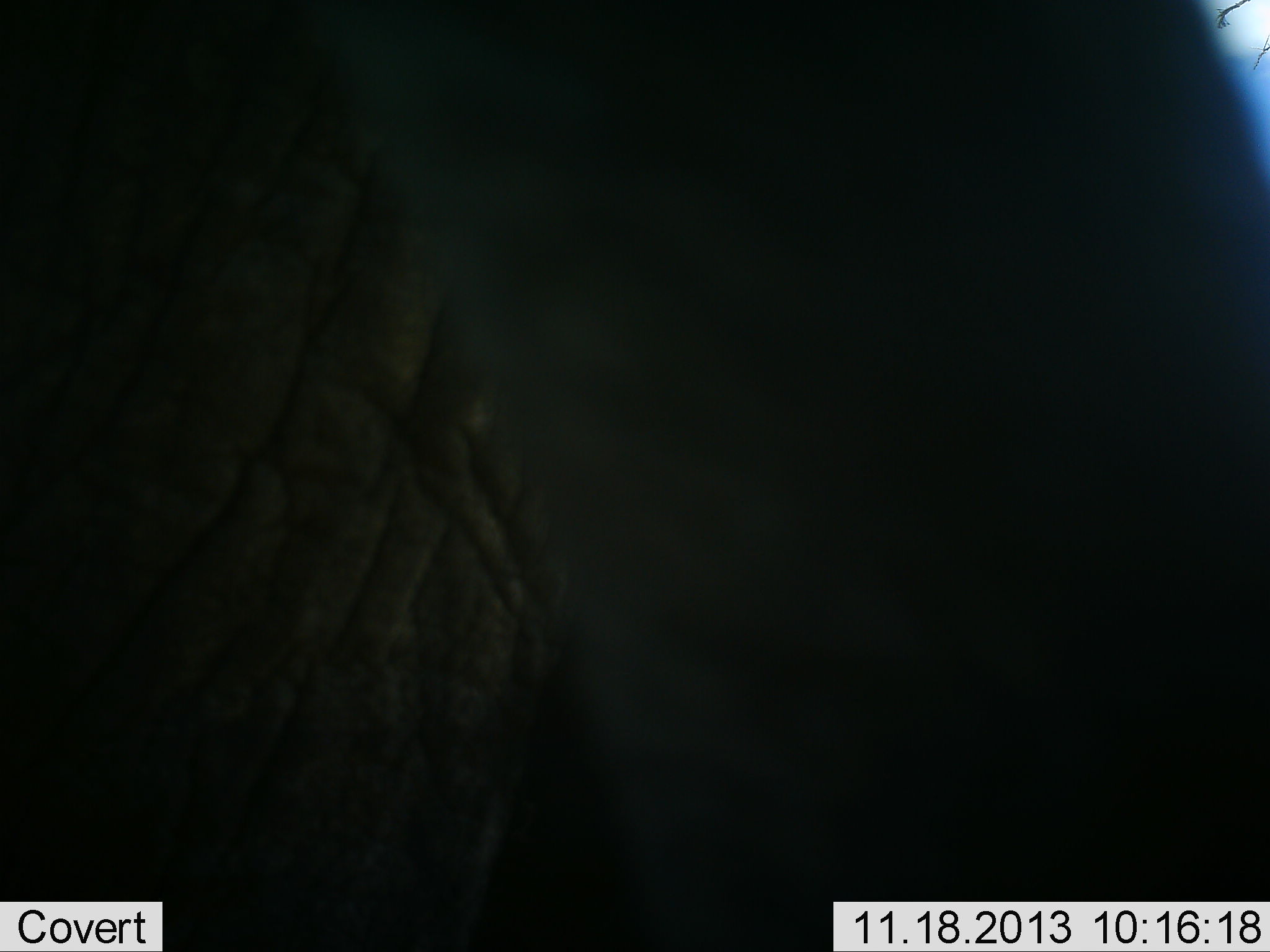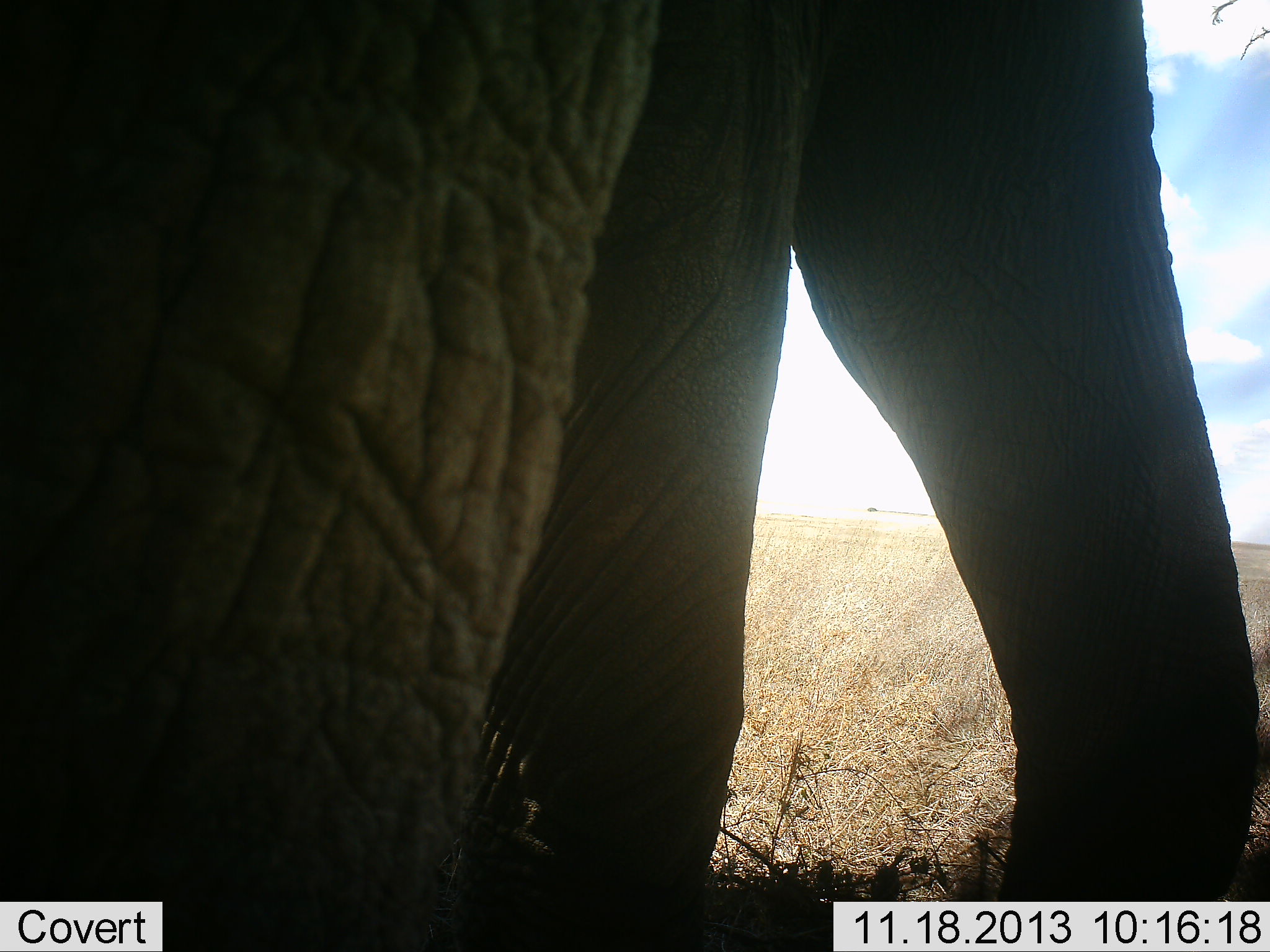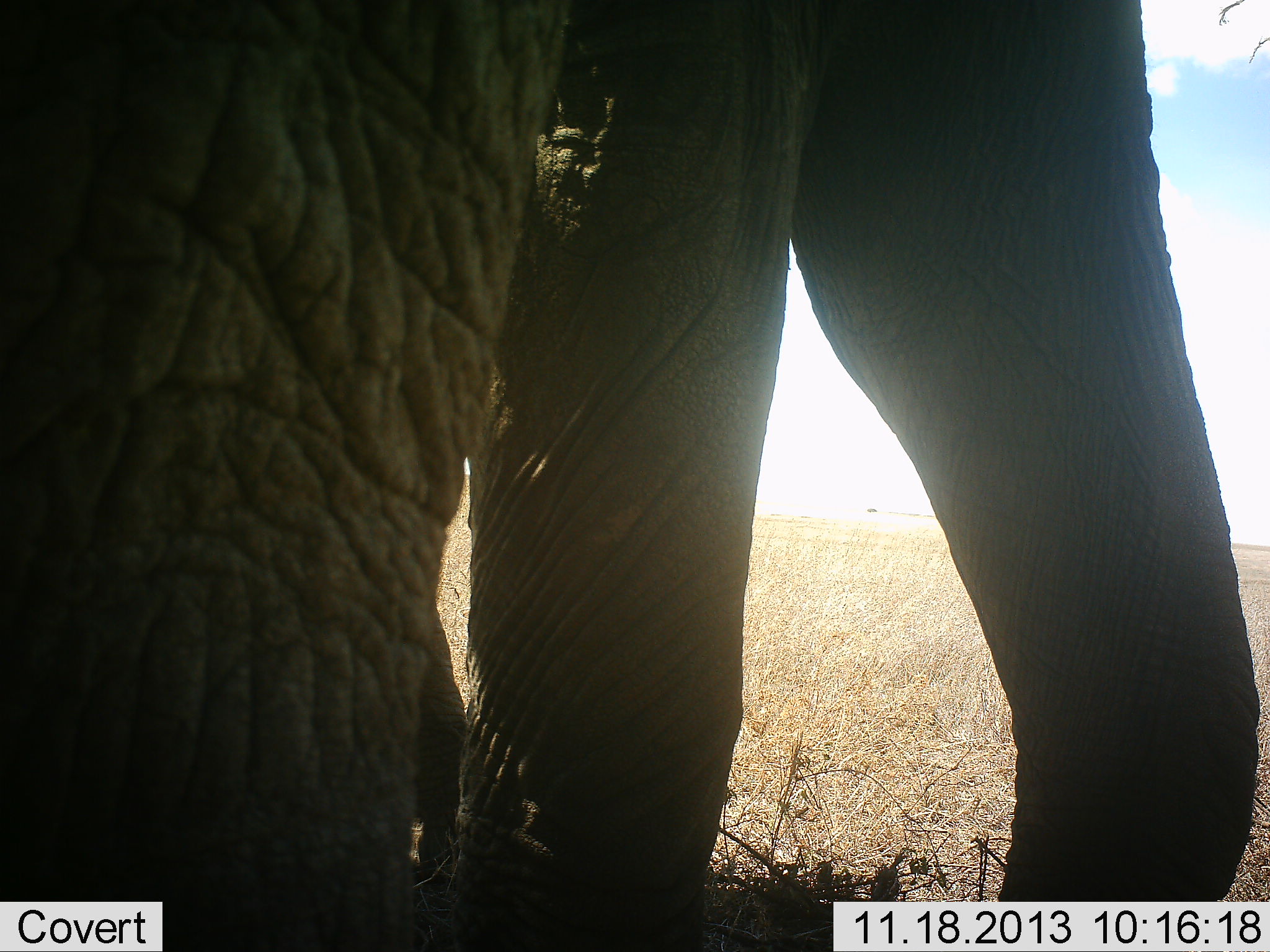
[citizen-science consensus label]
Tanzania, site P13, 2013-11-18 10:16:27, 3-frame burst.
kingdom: Animalia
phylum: Chordata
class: Mammalia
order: Proboscidea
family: Elephantidae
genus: Loxodonta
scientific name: Loxodonta africana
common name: african bush elephant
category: elephant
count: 1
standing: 73%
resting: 3%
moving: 21%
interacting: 6%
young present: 0%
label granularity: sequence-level